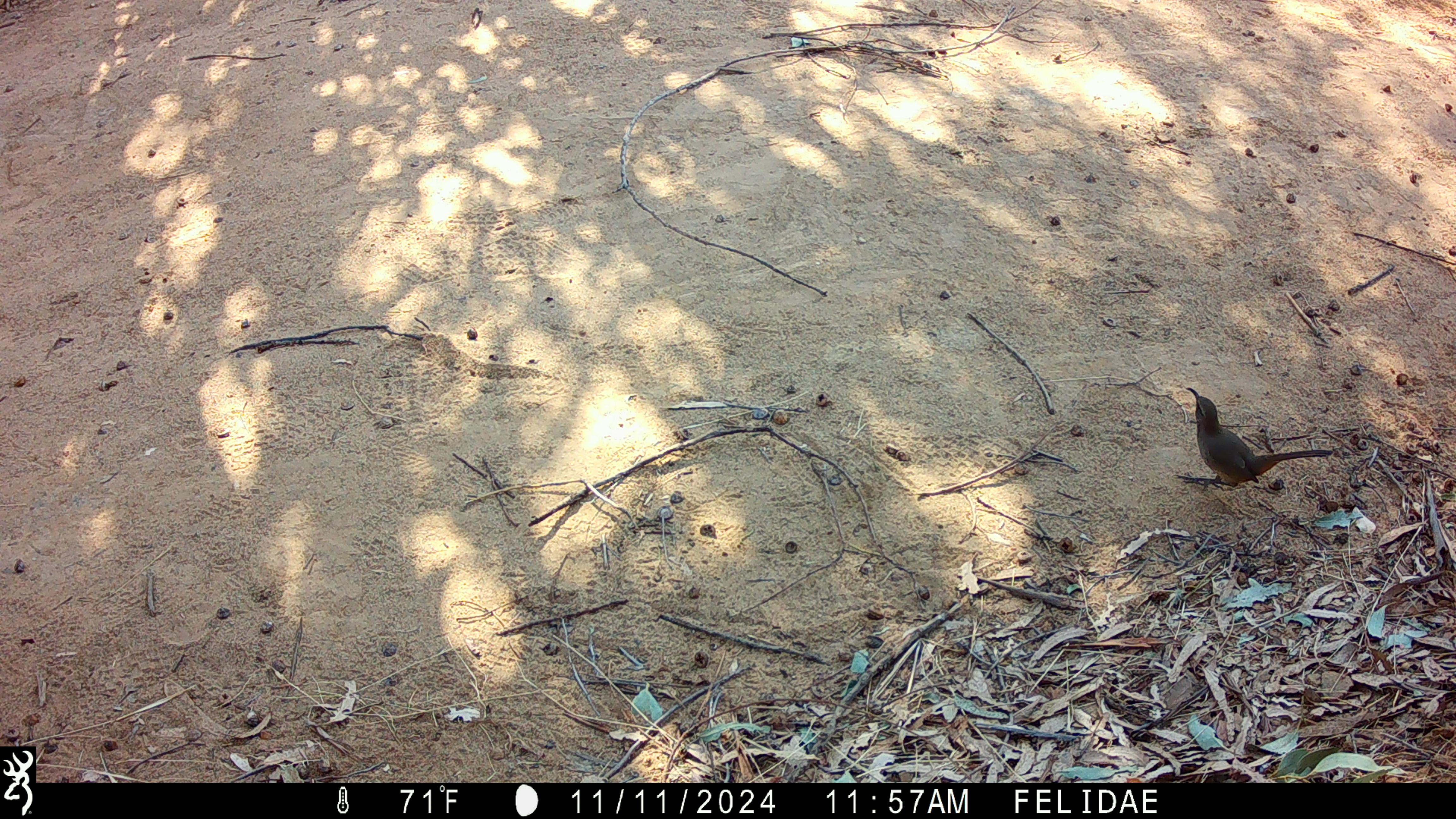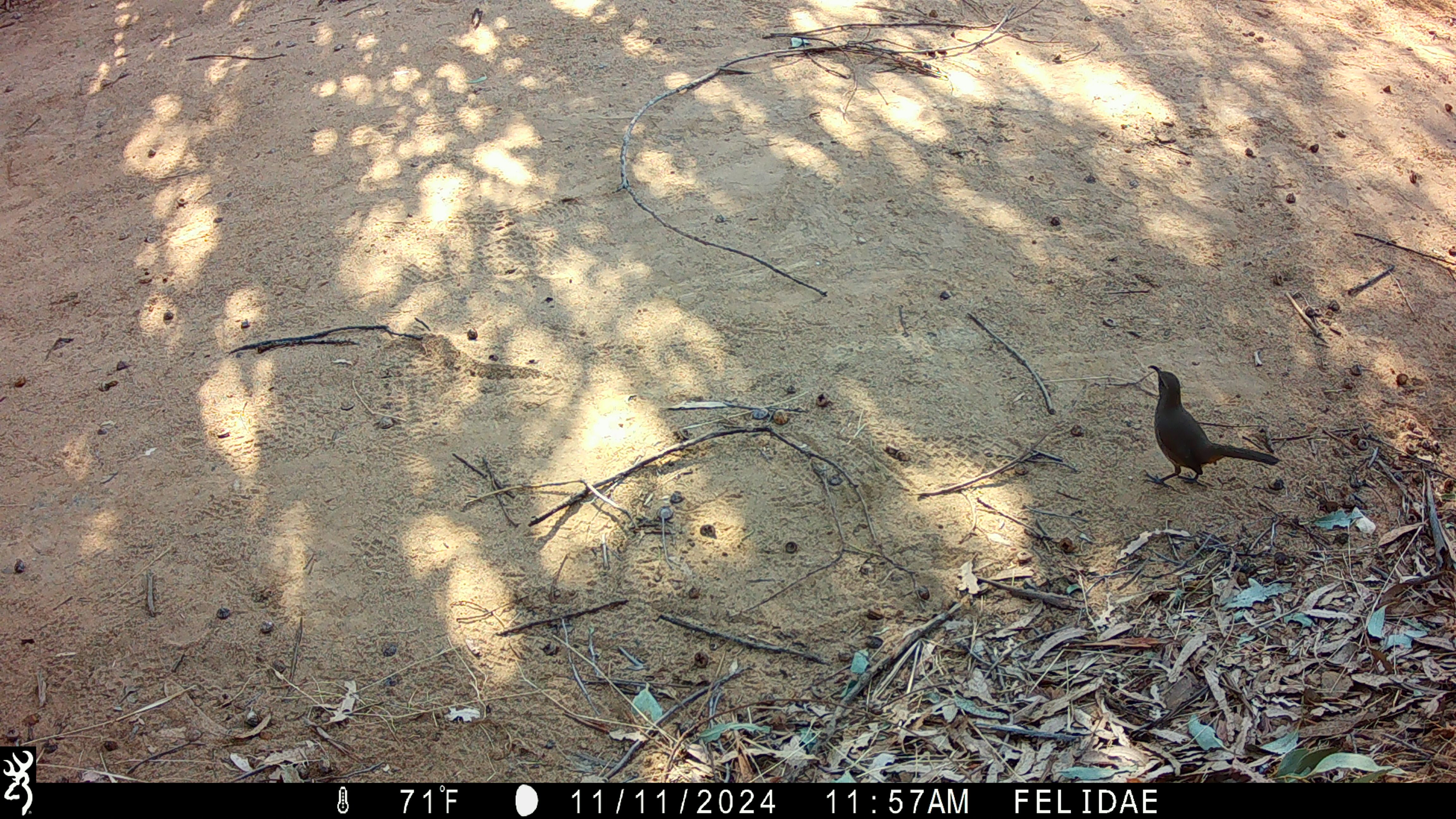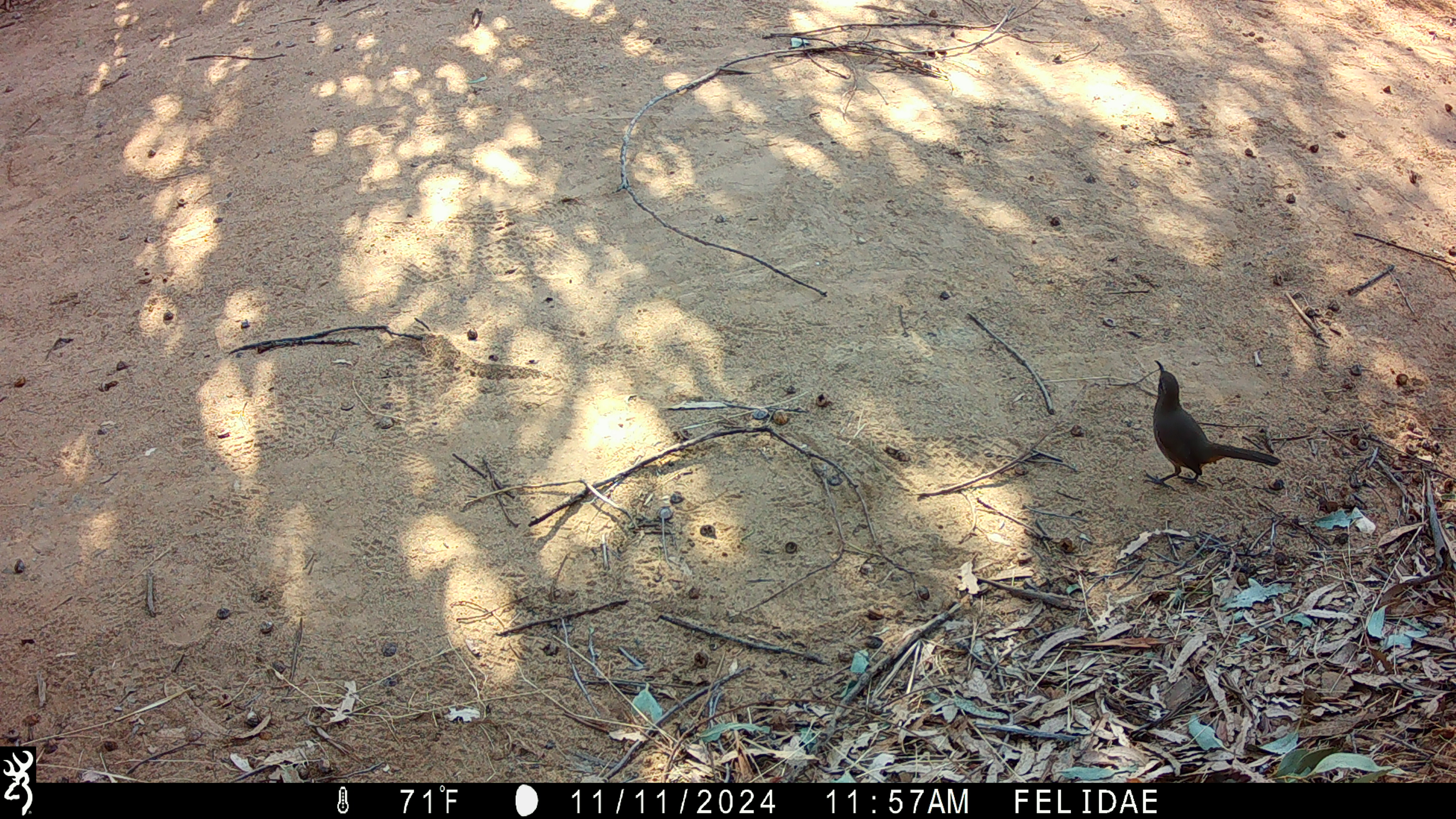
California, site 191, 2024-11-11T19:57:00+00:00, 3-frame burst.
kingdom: Animalia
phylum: Chordata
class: Aves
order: Passeriformes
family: Mimidae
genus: Toxostoma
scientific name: Toxostoma redivivum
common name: california thrasher